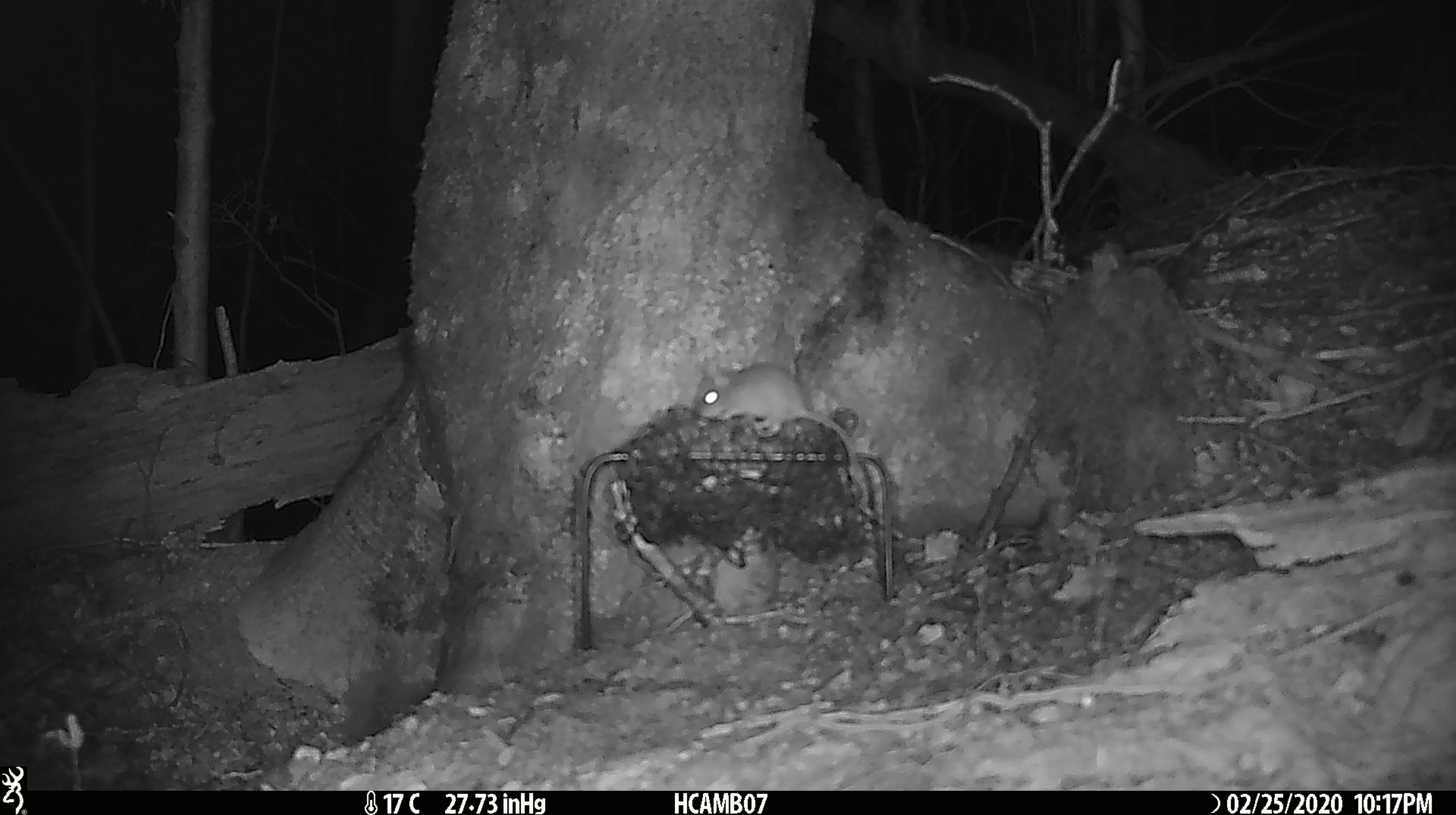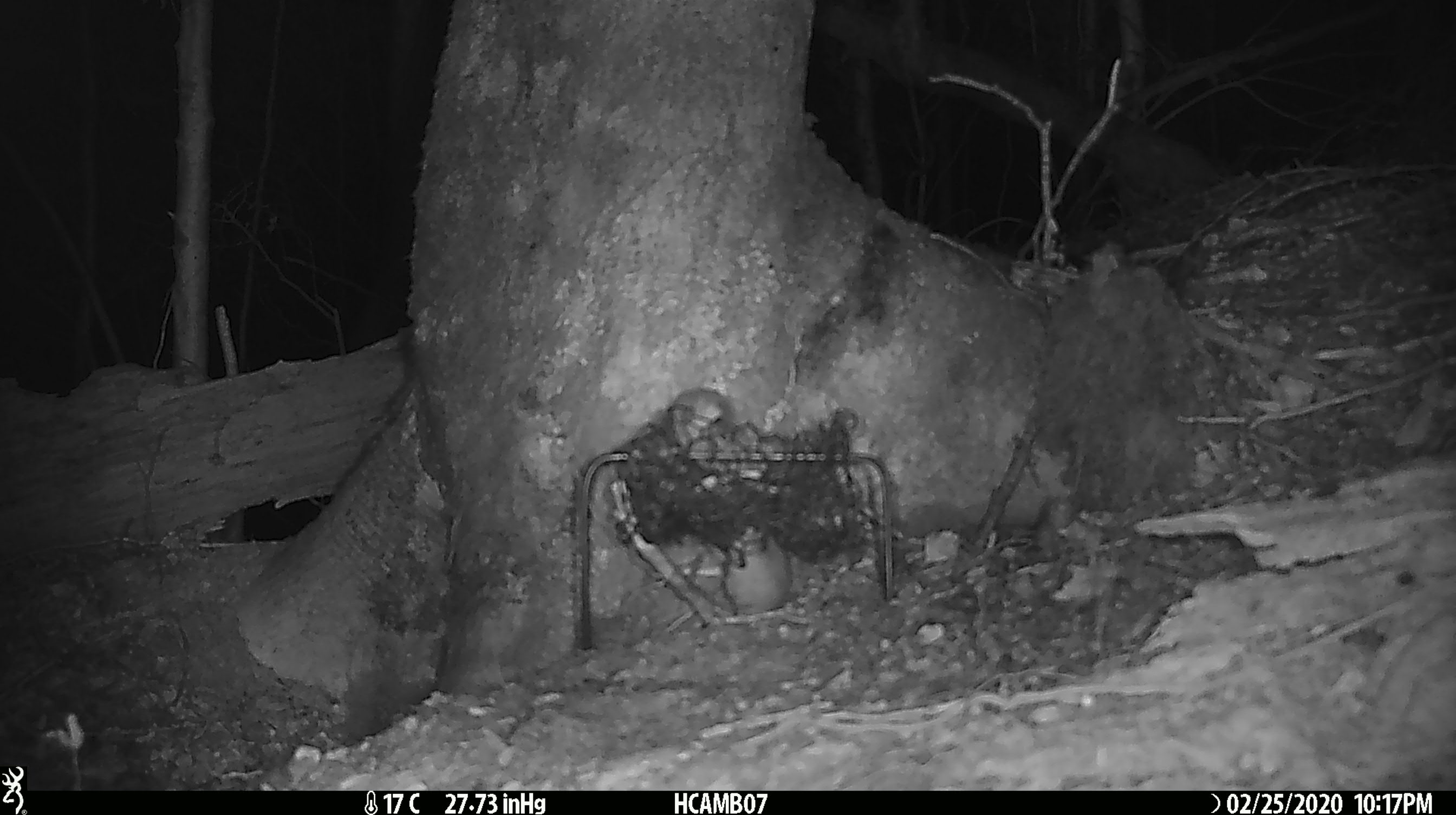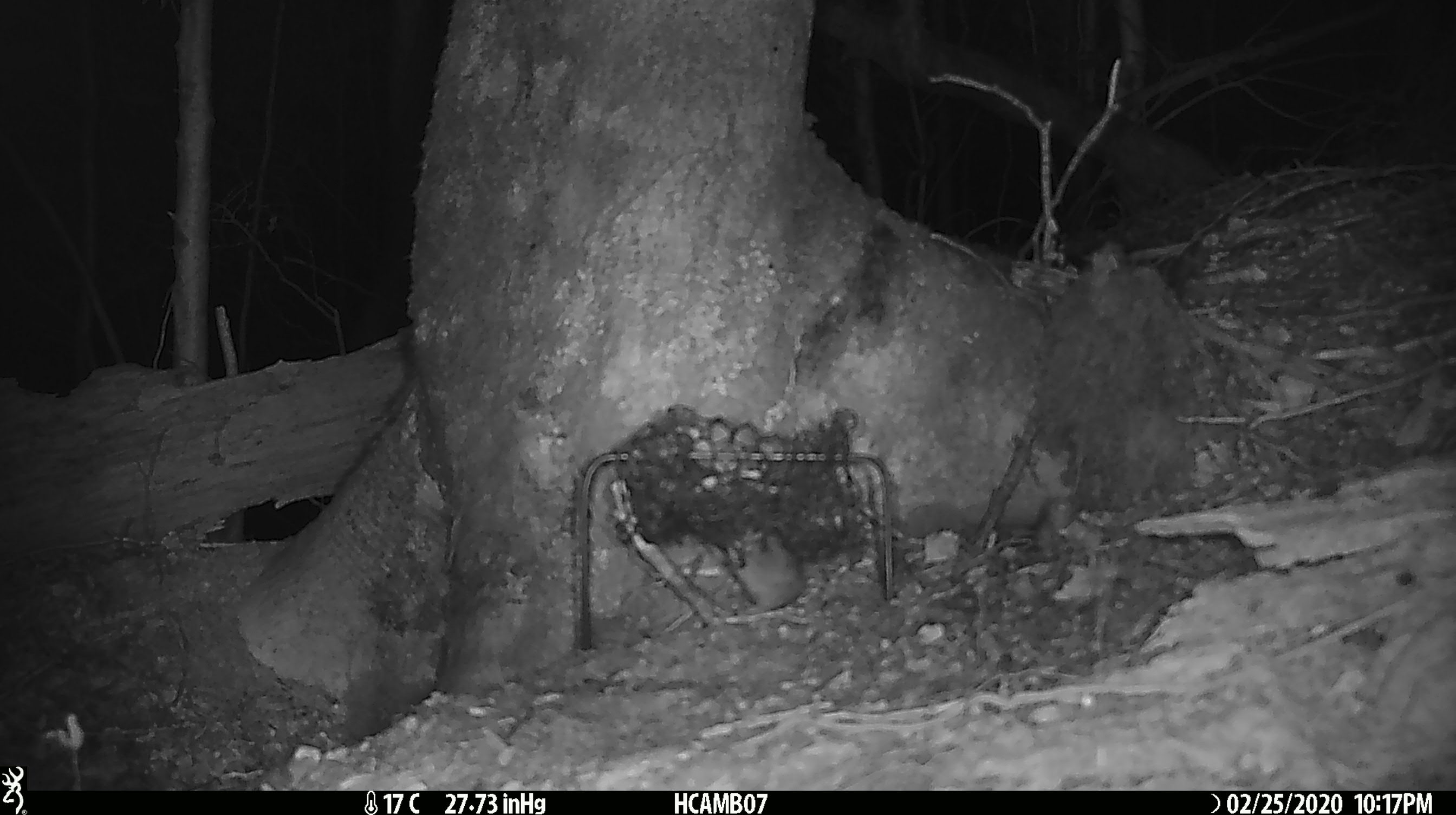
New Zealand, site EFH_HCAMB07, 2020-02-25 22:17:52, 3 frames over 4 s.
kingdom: Animalia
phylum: Chordata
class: Mammalia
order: Rodentia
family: Muridae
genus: Mus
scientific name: Mus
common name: mouse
Mouse (Mus).